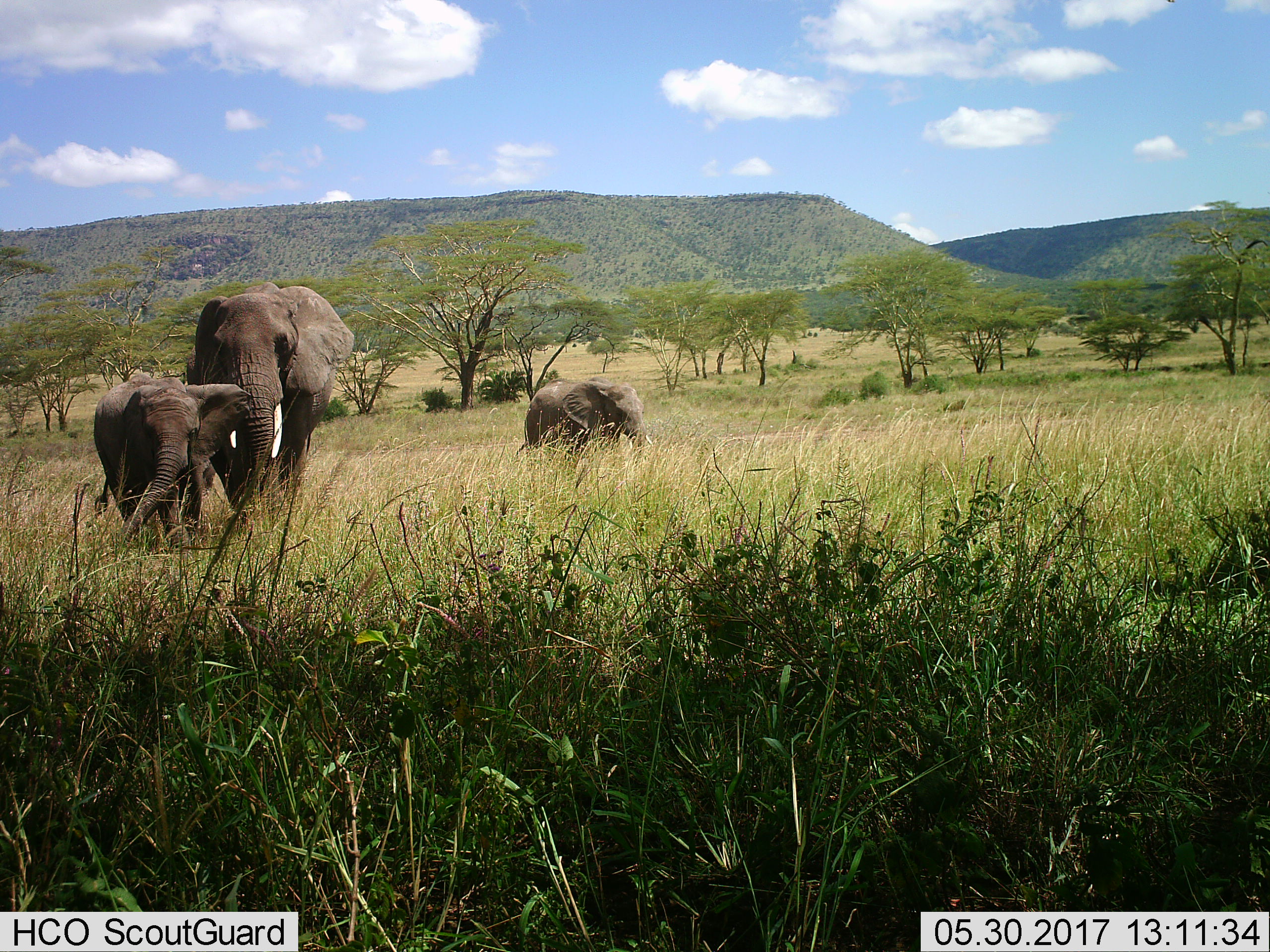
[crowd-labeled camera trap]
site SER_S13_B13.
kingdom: Animalia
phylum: Chordata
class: Mammalia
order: Proboscidea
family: Elephantidae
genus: Loxodonta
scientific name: Loxodonta africana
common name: african bush elephant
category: elephant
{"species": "elephant (african bush elephant) (Loxodonta africana)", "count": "3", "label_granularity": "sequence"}